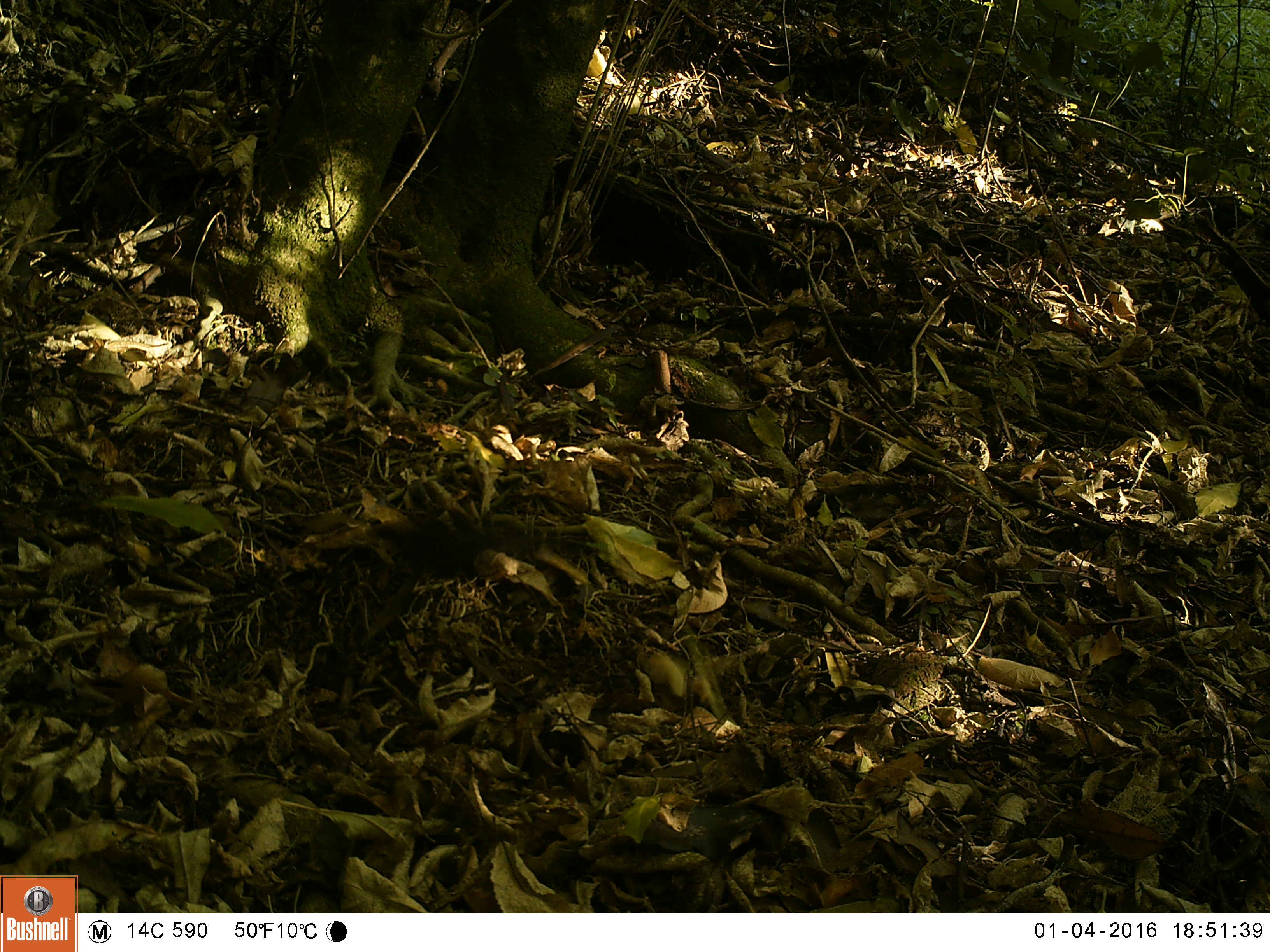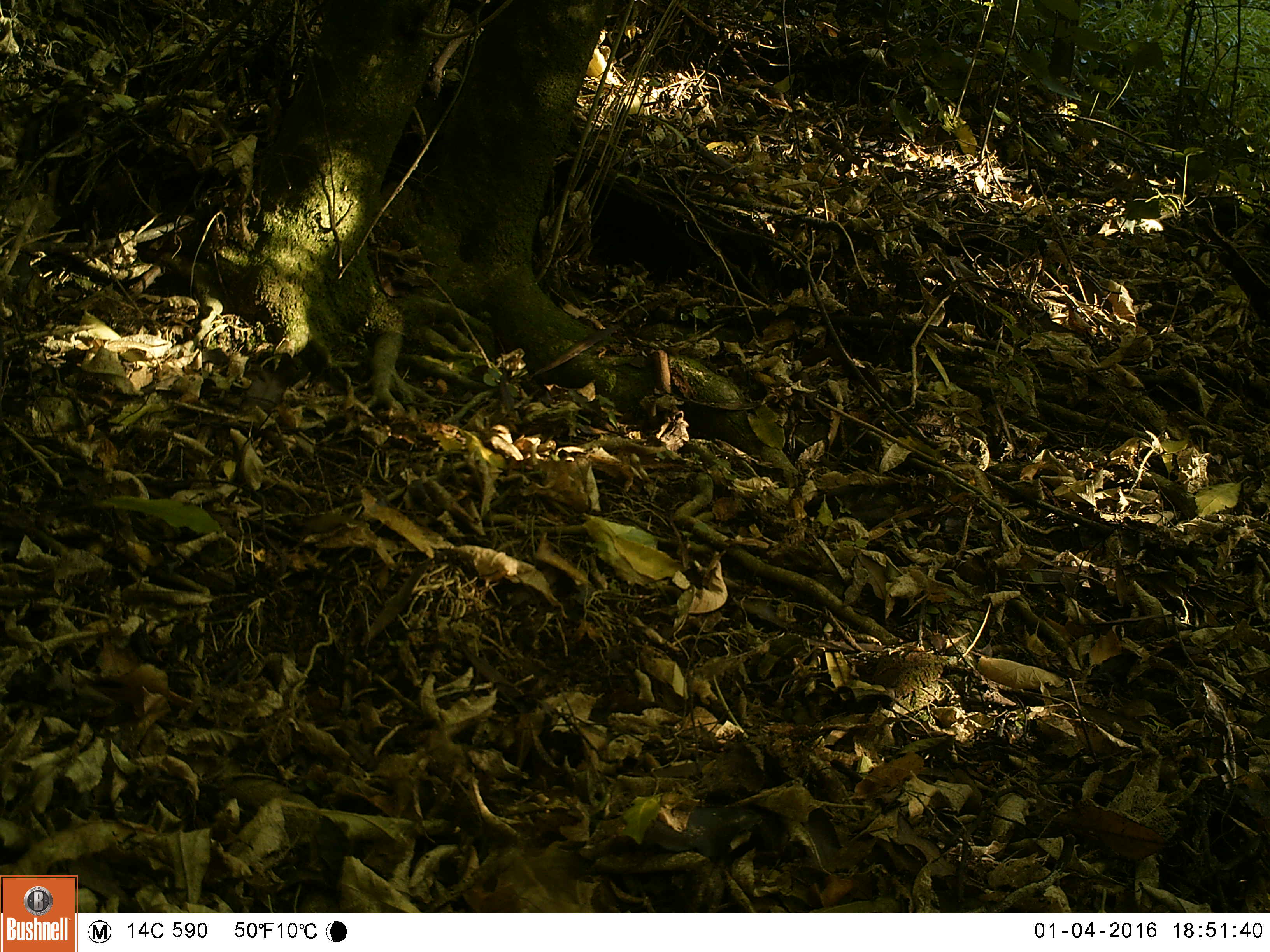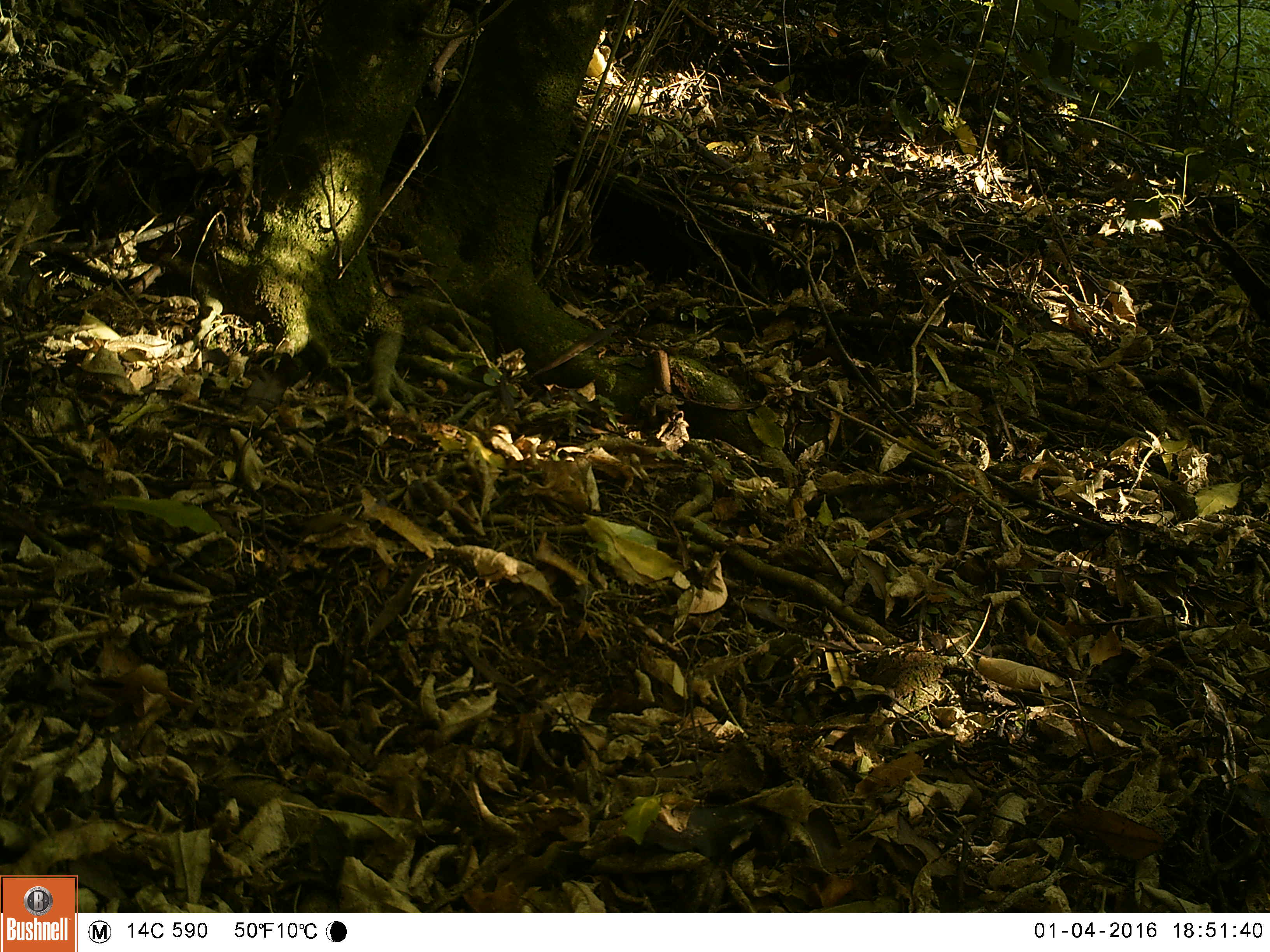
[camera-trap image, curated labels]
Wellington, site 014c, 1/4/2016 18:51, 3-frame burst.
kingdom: Animalia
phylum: Chordata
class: Aves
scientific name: Aves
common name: bird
Bird (Aves).